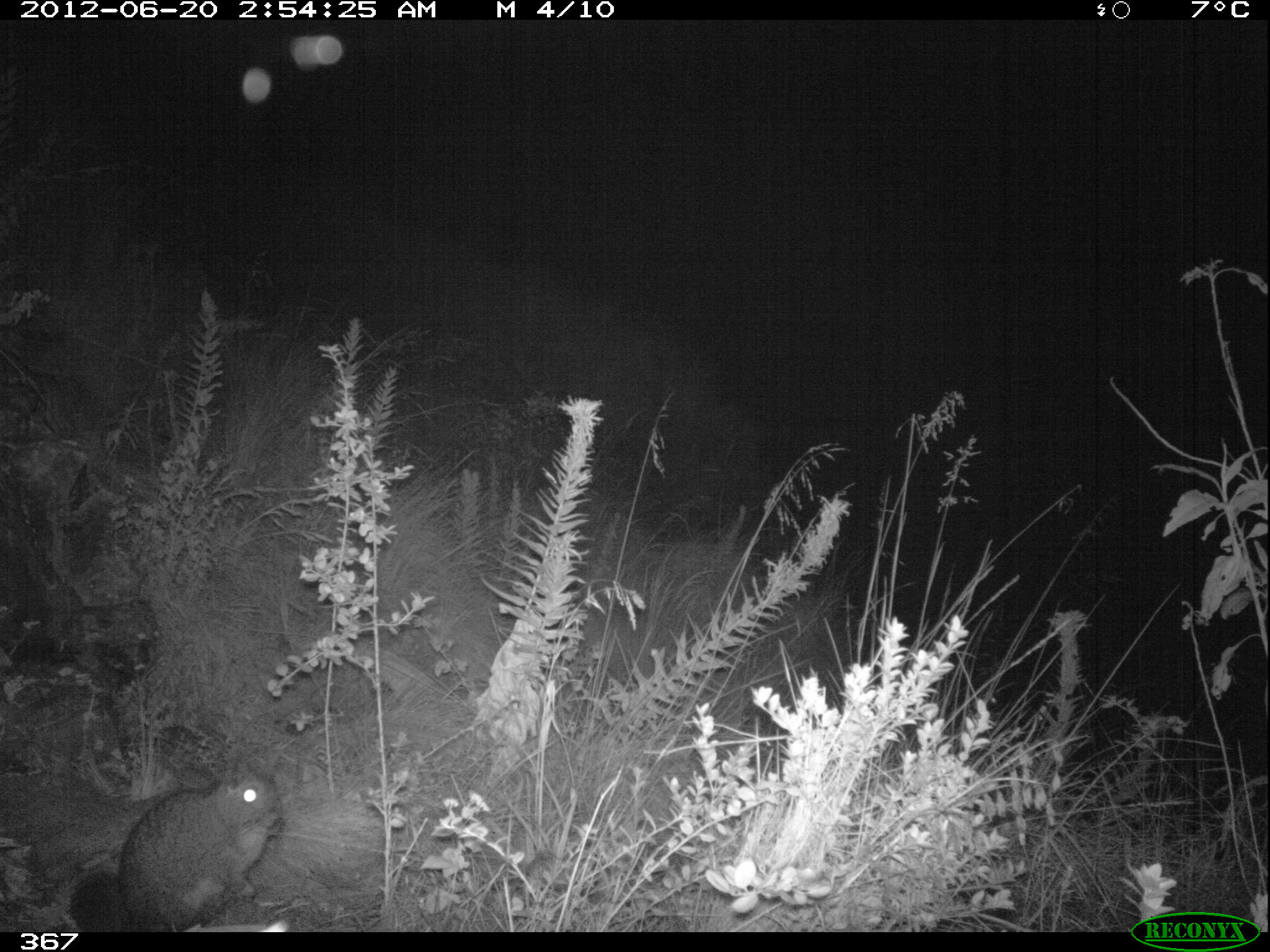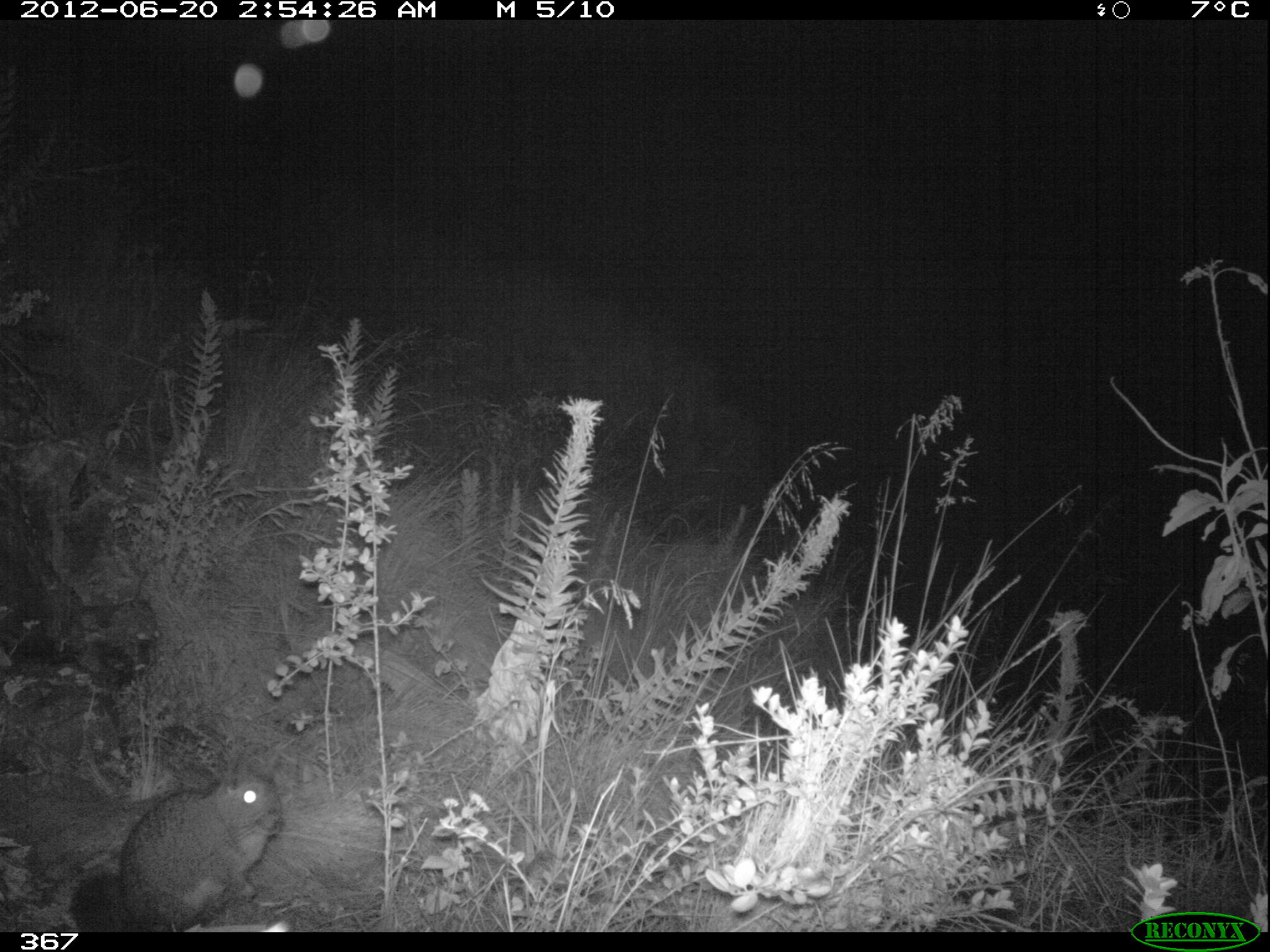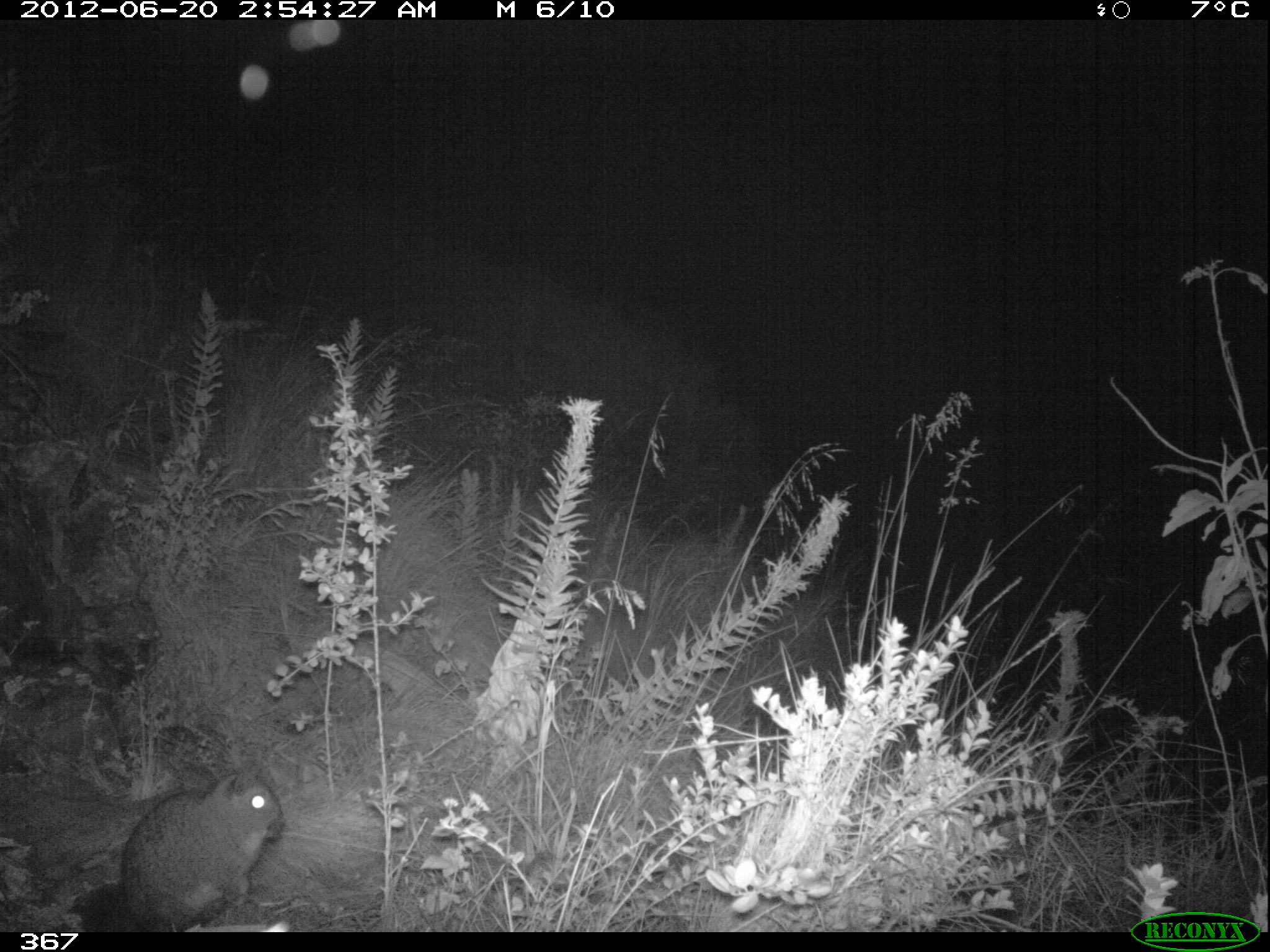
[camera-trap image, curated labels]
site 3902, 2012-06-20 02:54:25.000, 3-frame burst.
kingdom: Animalia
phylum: Chordata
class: Mammalia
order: Rodentia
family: Chinchillidae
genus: Lagidium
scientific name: Lagidium viscacia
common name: mountain viscacha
Lagidium viscacia (mountain viscacha).